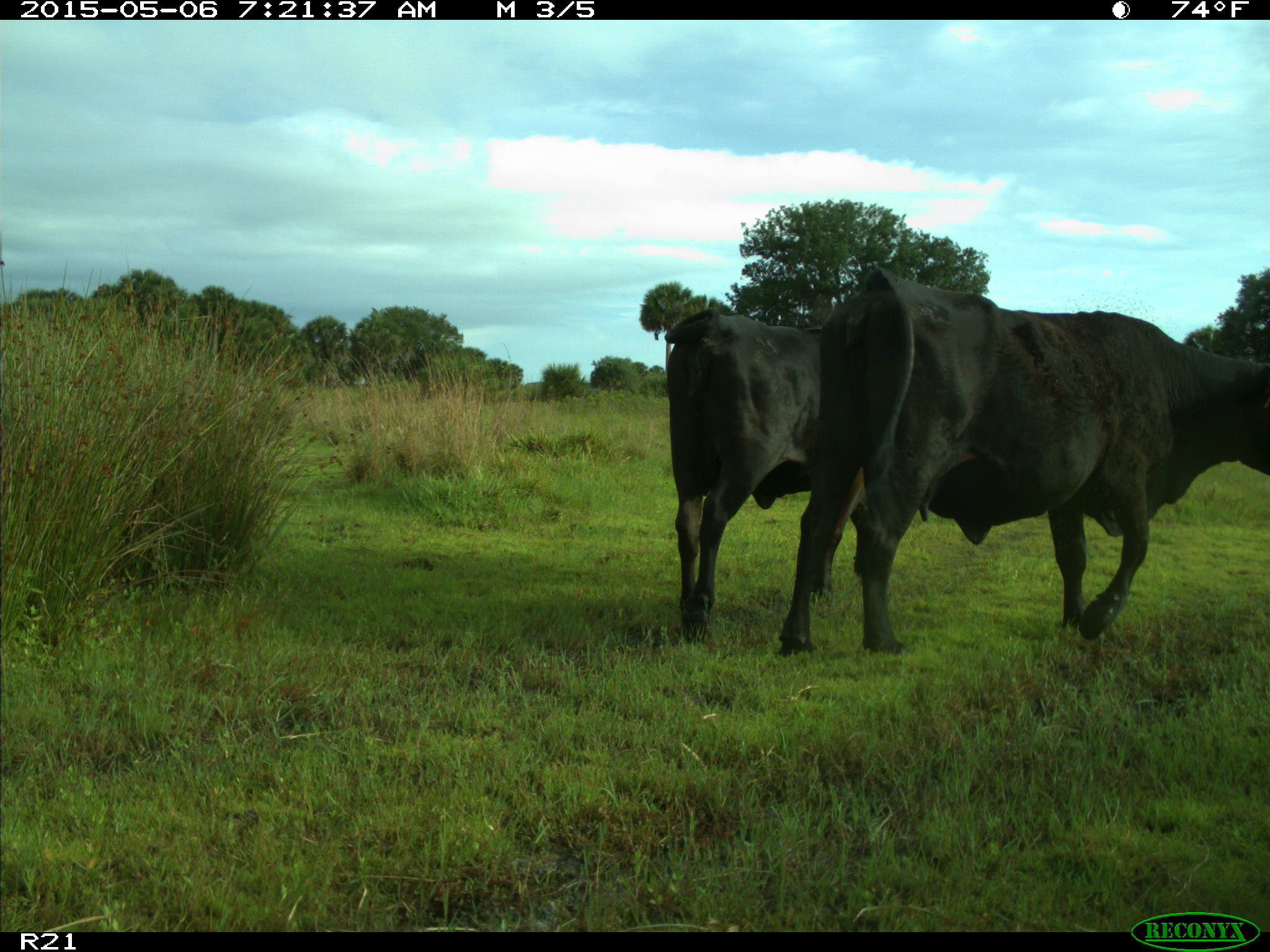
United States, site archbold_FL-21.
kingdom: Animalia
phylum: Chordata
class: Mammalia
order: Artiodactyla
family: Bovidae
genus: Bos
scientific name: Bos taurus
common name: domestic cow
Bos taurus (domestic cow).